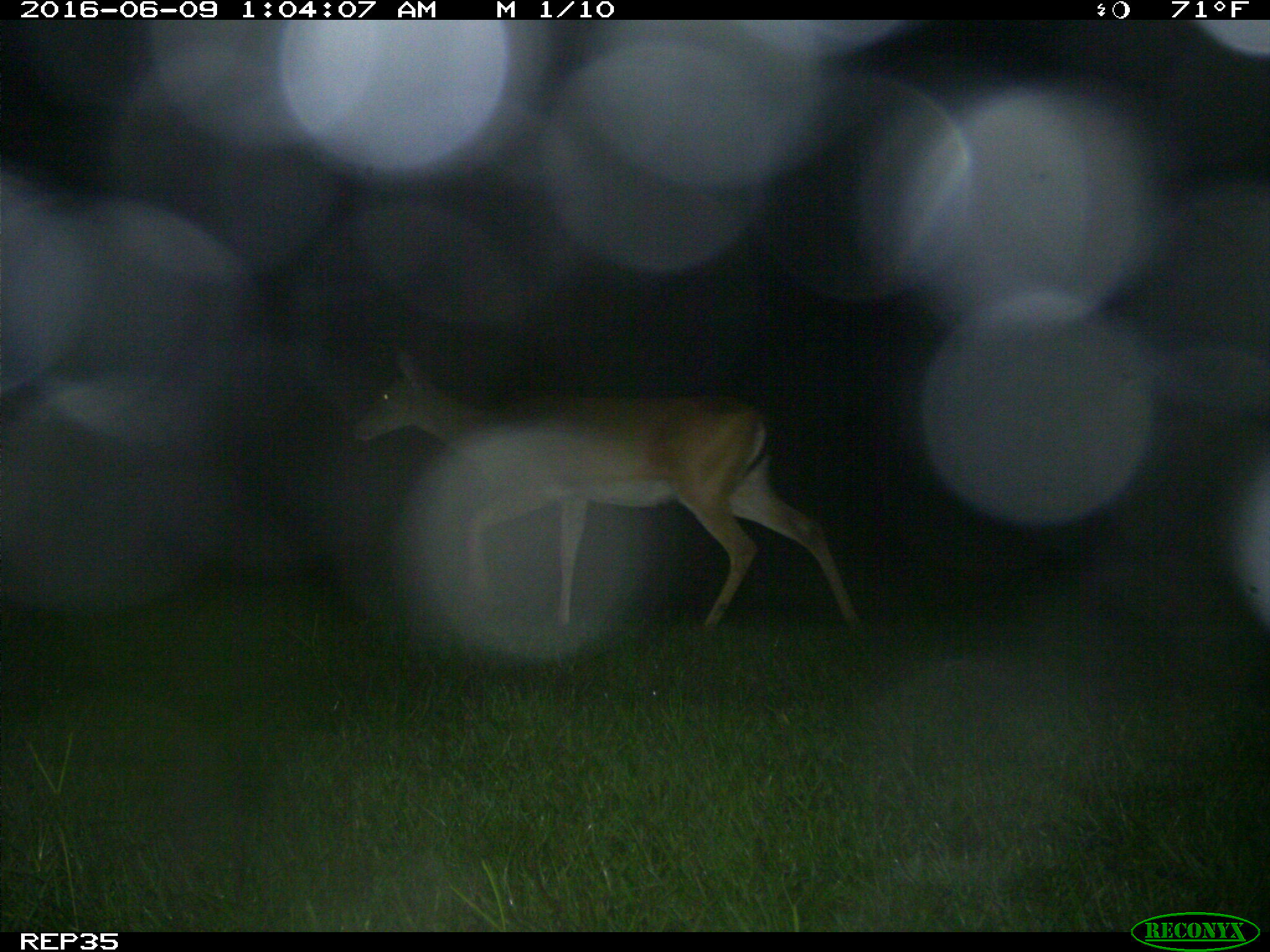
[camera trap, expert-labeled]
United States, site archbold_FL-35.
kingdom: Animalia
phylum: Chordata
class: Mammalia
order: Artiodactyla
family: Cervidae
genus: Odocoileus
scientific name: Odocoileus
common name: deer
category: unidentified deer